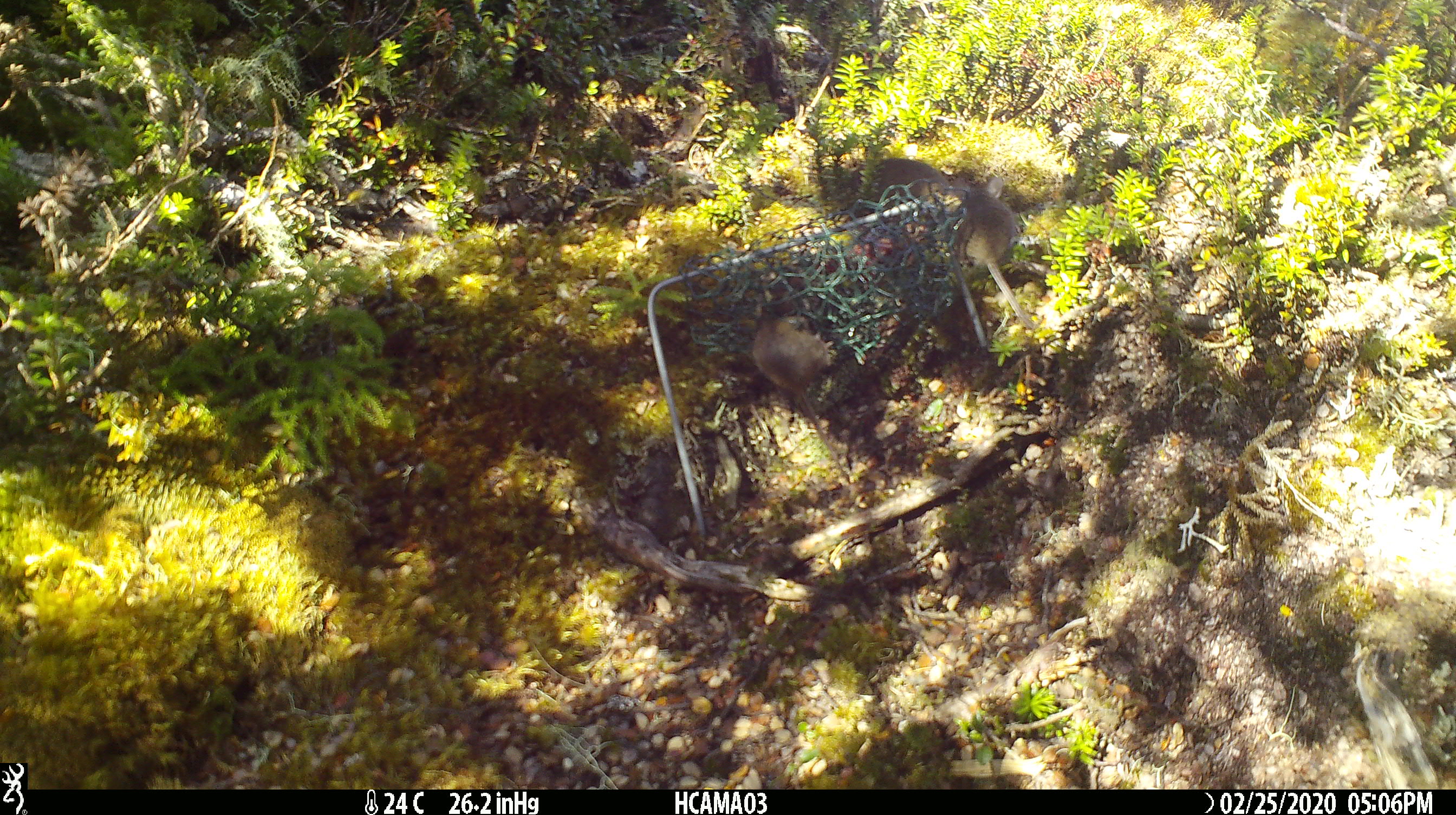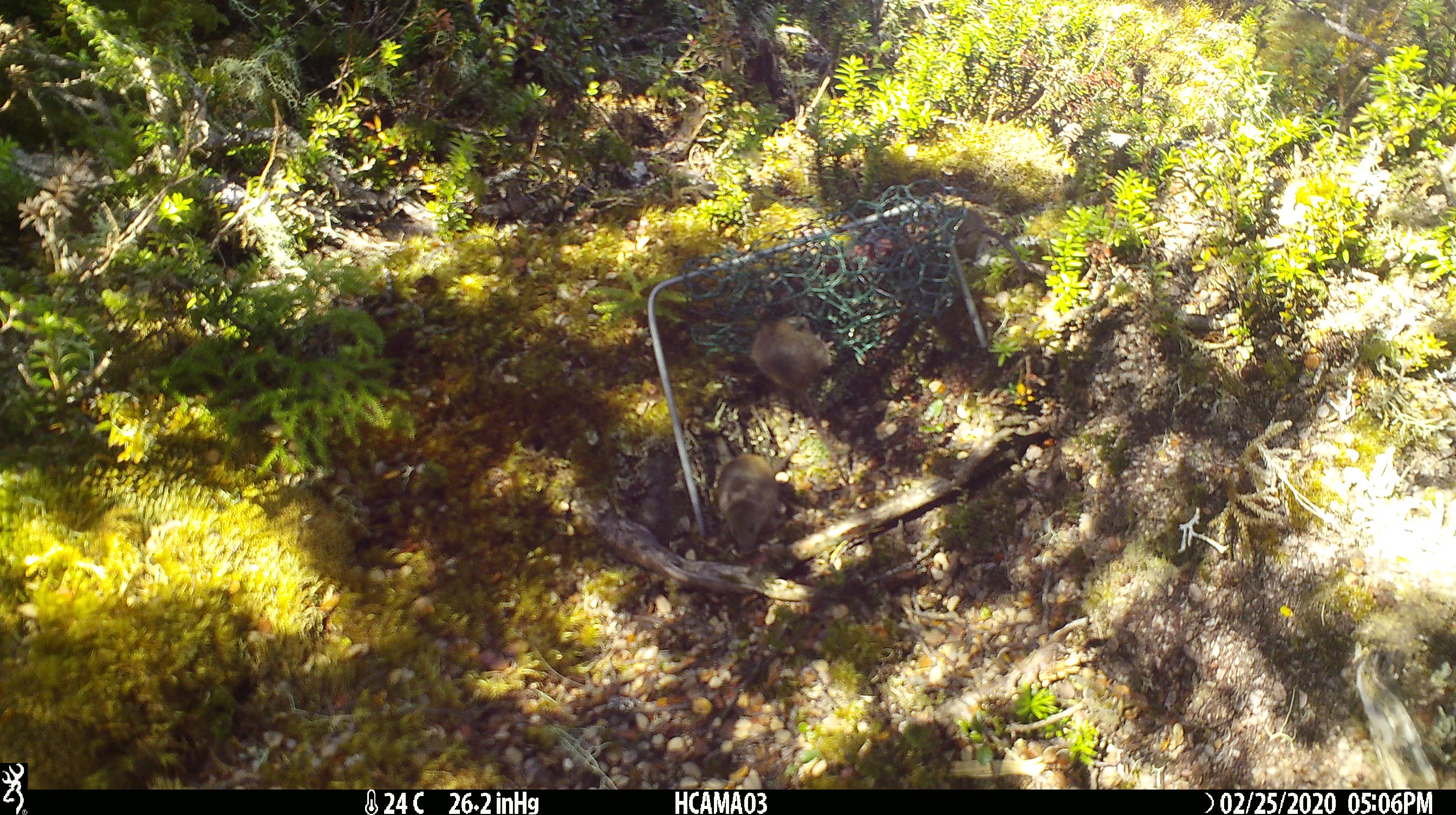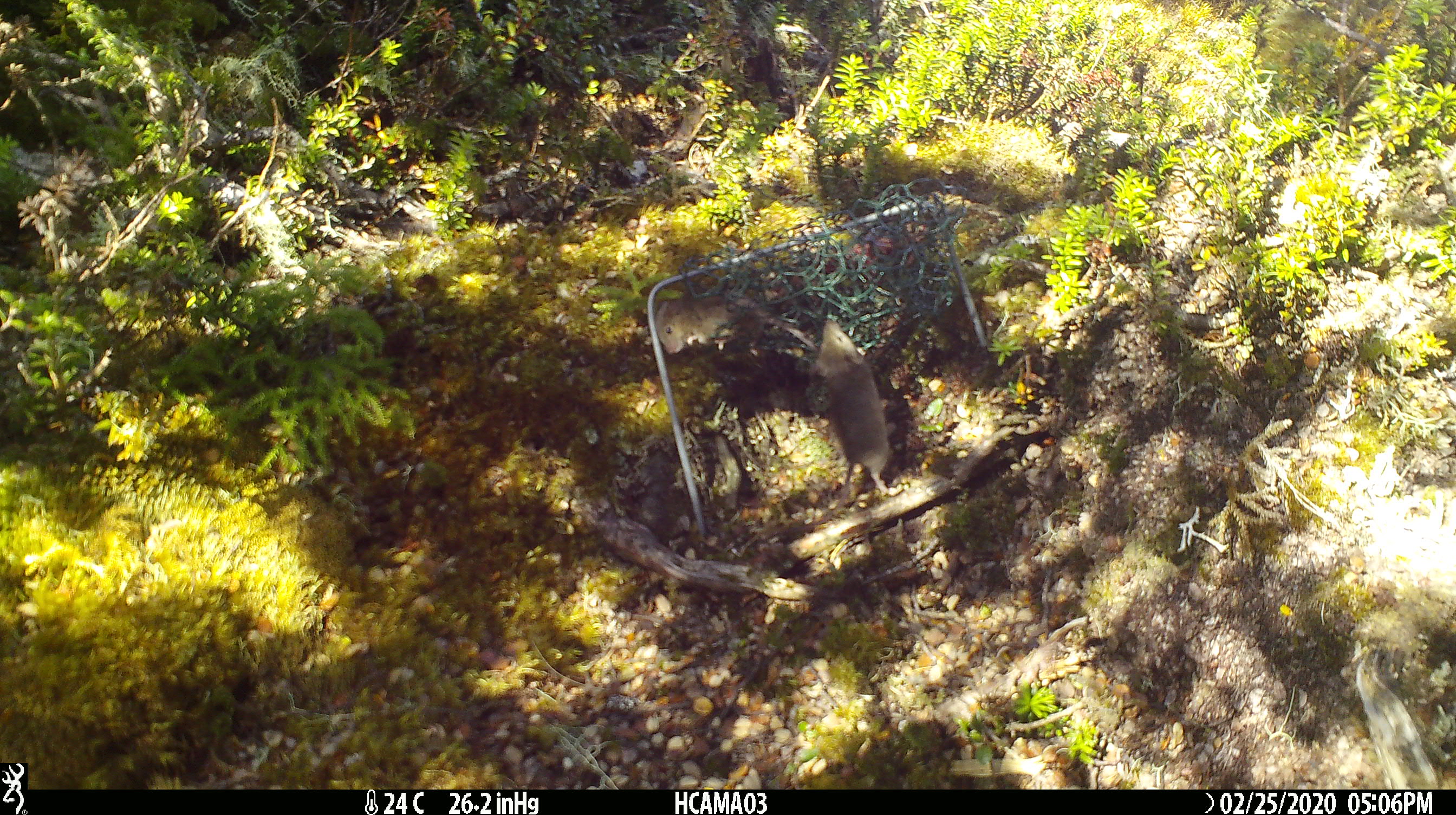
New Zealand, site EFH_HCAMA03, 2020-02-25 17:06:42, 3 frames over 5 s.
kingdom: Animalia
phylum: Chordata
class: Mammalia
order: Rodentia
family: Muridae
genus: Mus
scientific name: Mus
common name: mouse